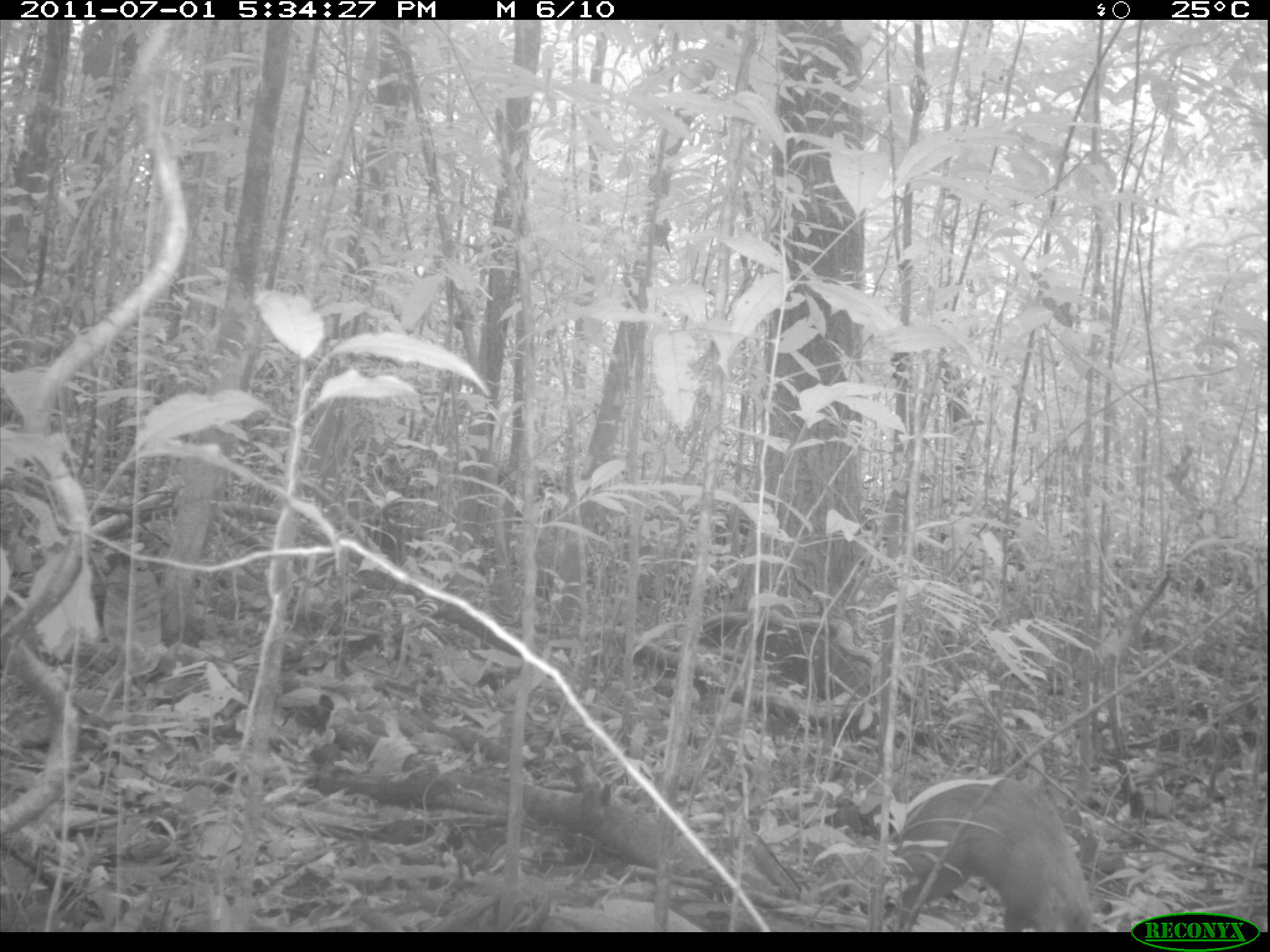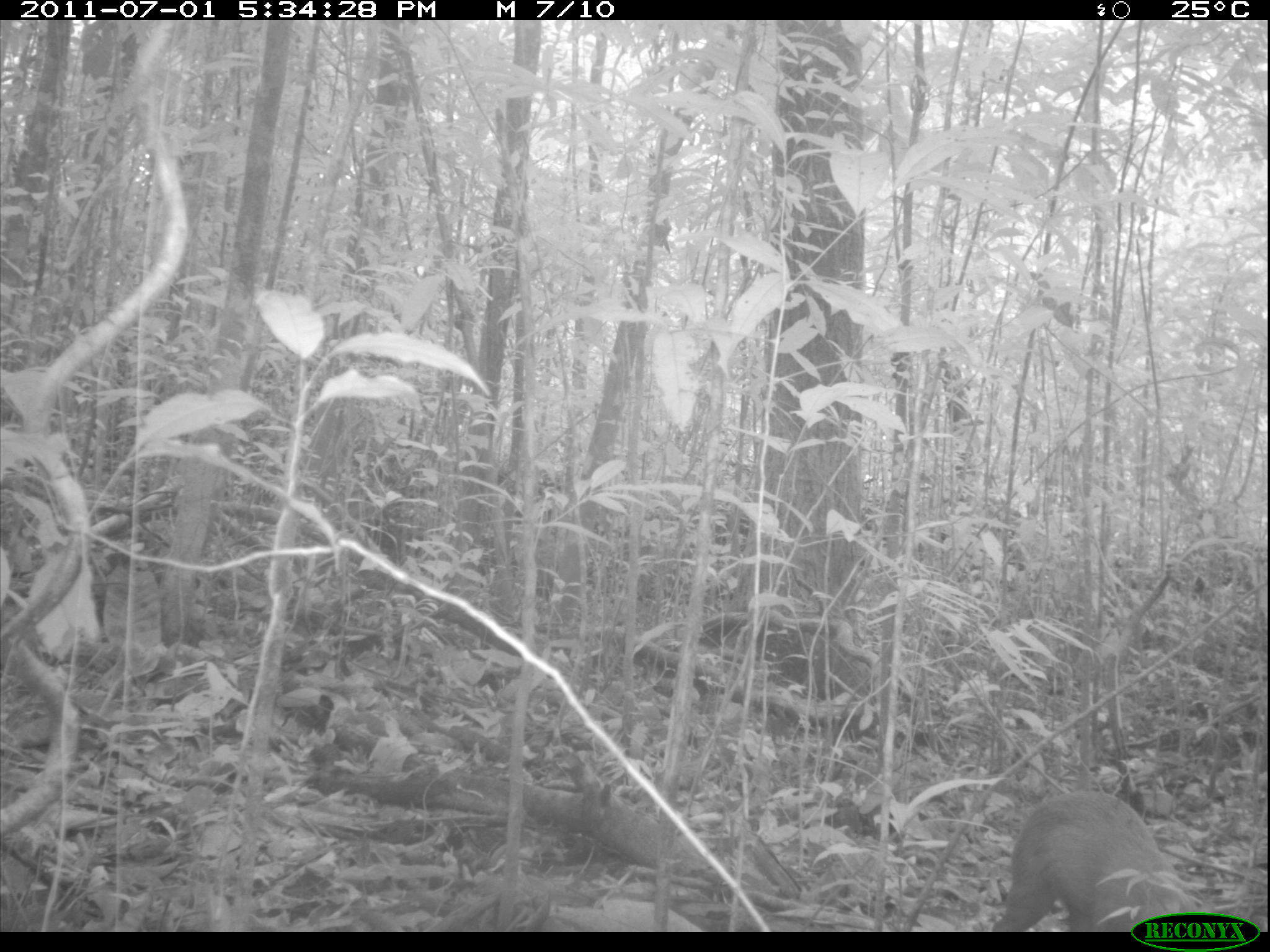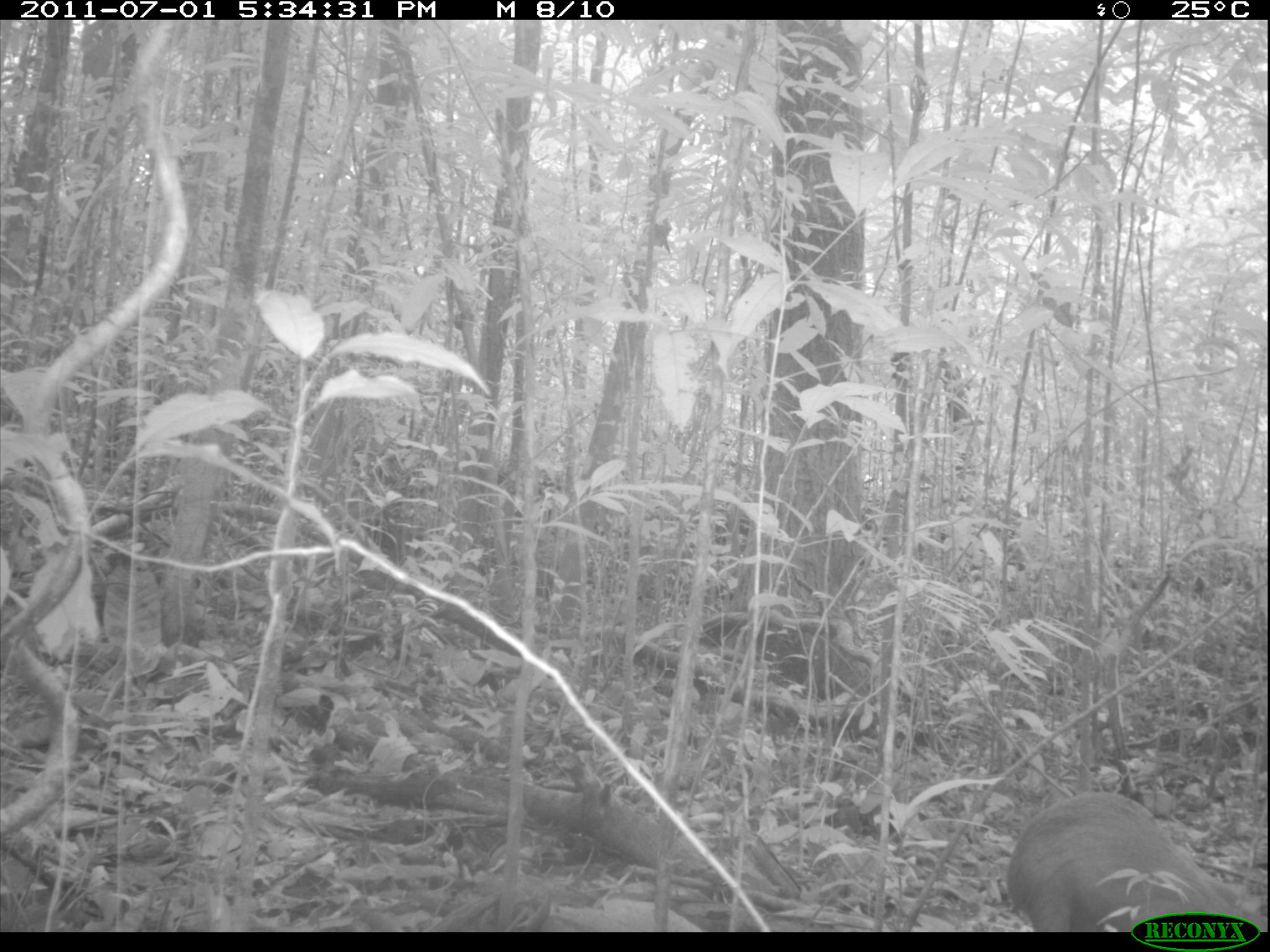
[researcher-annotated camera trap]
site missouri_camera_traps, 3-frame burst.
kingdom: Animalia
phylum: Chordata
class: Mammalia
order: Rodentia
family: Dasyproctidae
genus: Dasyprocta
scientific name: Dasyprocta coibae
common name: coiban agouti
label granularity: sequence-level